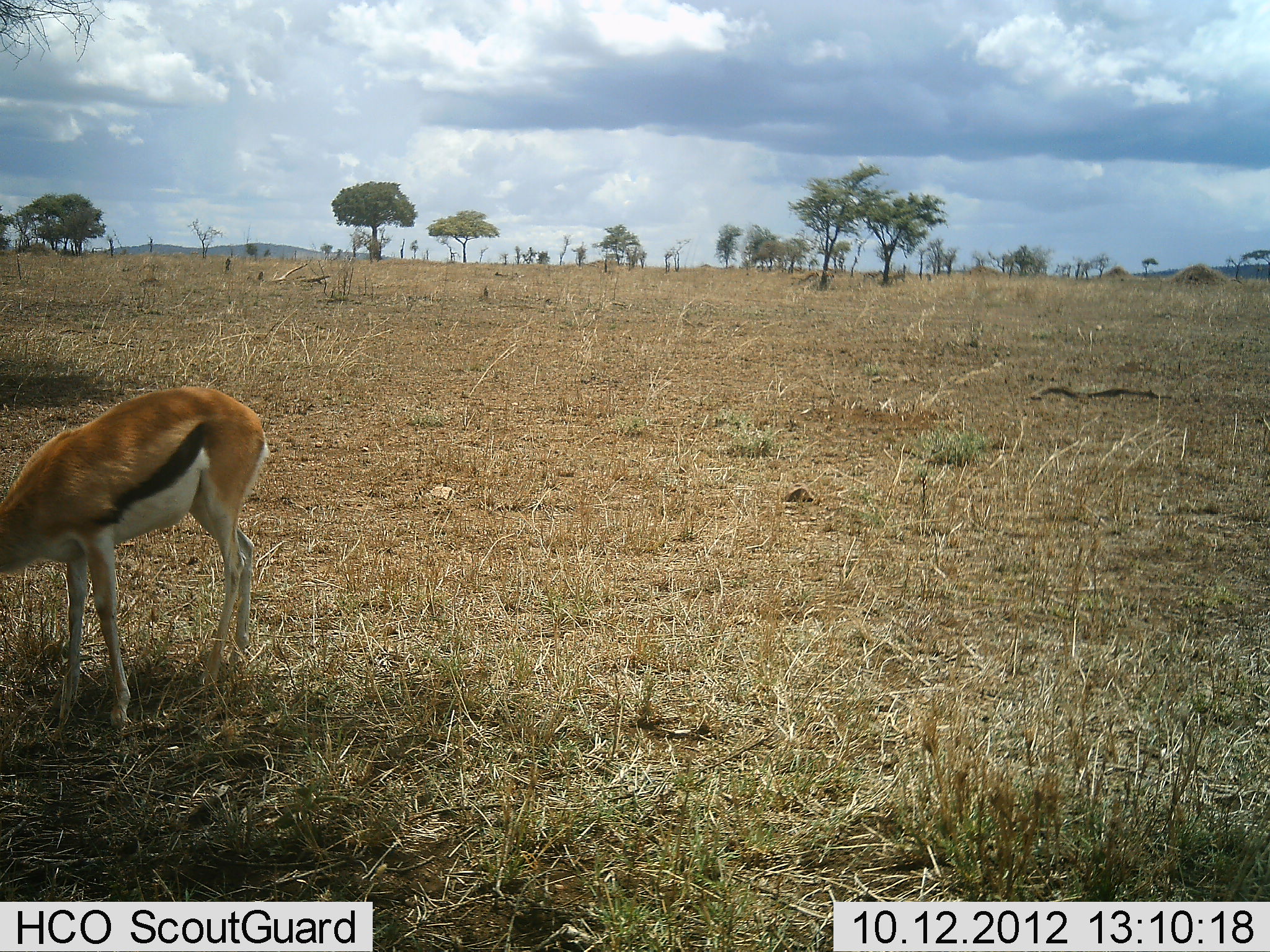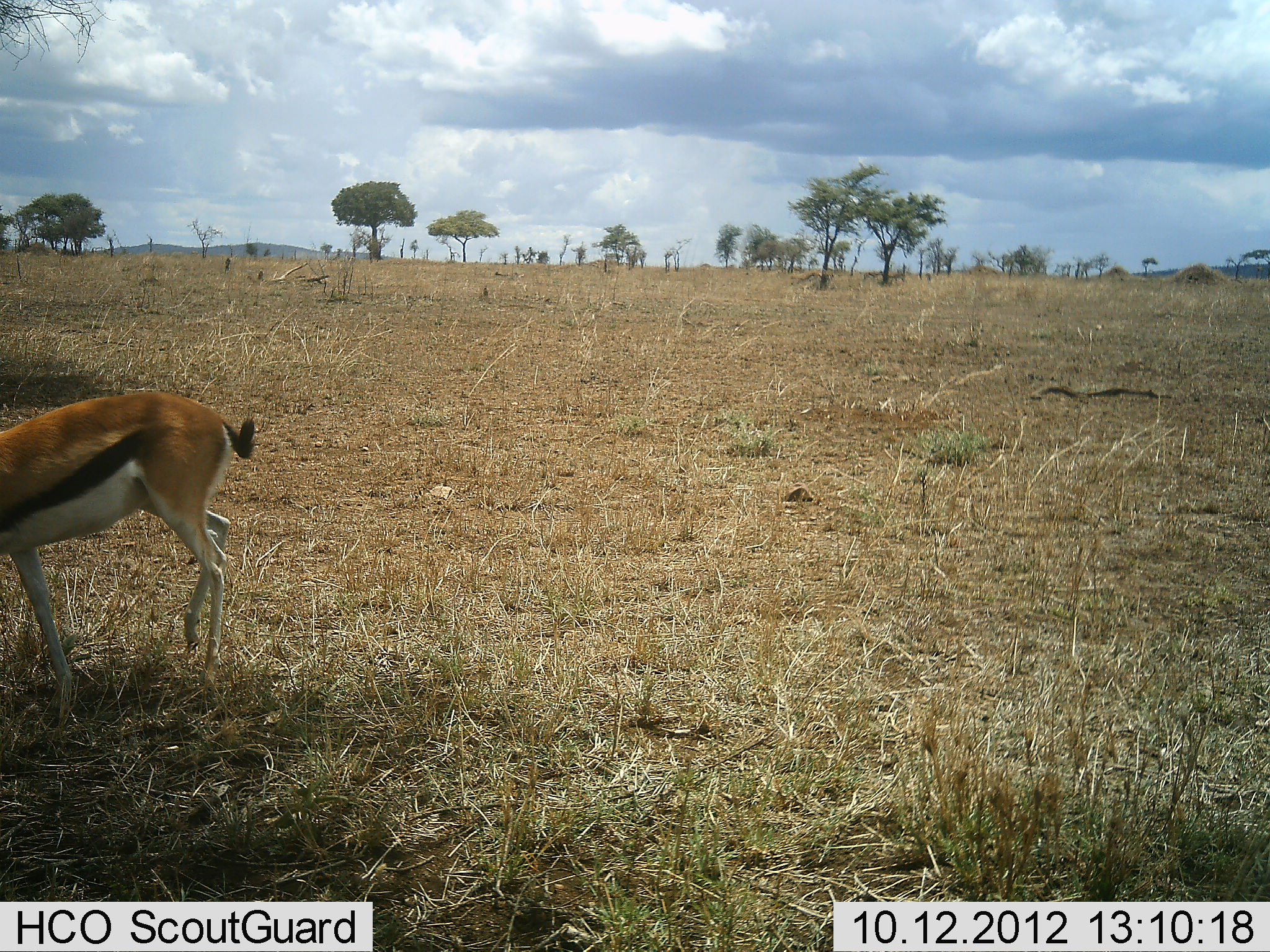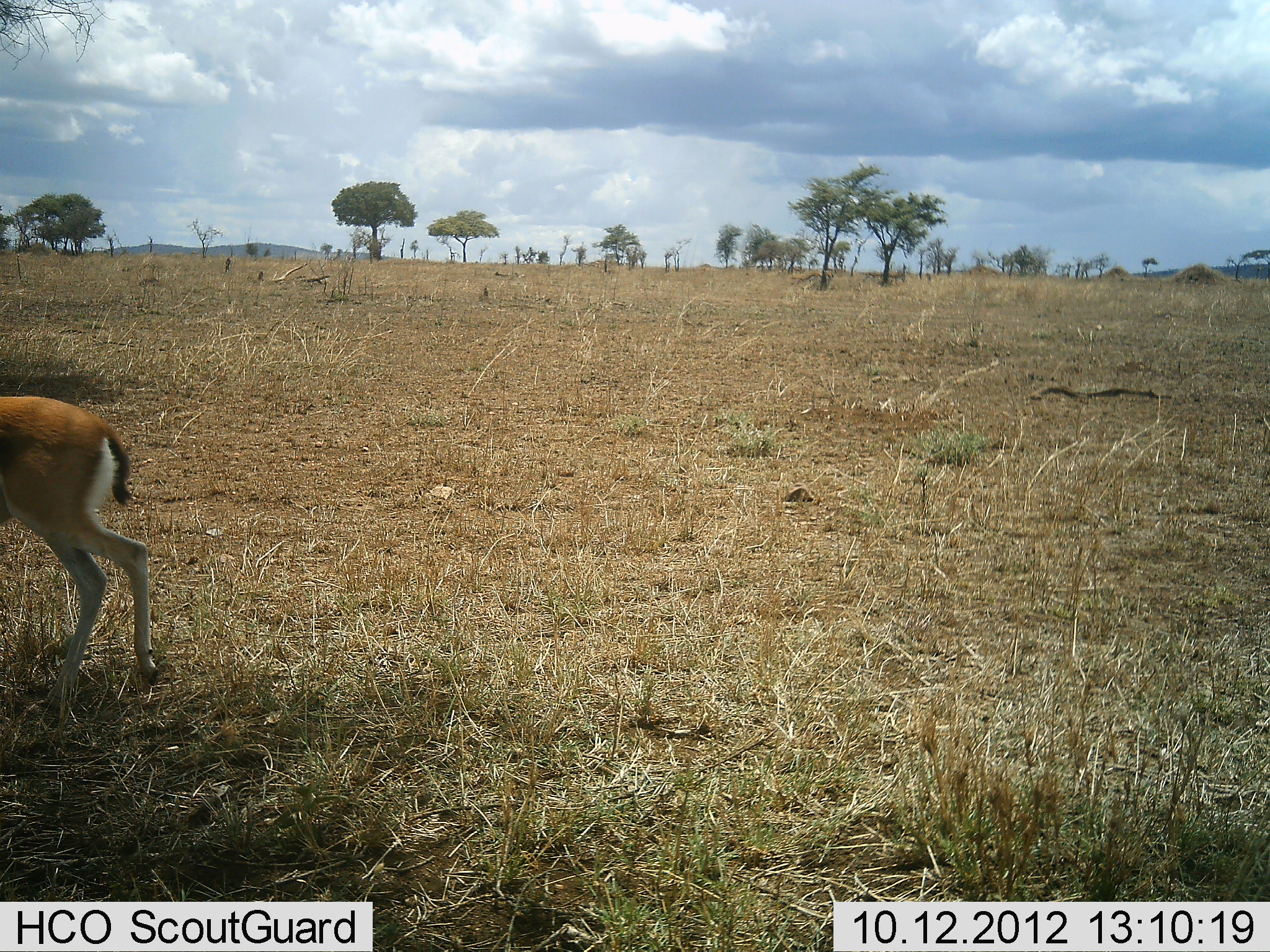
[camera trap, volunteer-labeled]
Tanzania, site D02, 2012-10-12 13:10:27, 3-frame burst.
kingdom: Animalia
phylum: Chordata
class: Mammalia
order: Artiodactyla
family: Bovidae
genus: Eudorcas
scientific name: Eudorcas thomsonii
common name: thomson's gazelle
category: gazellethomsons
Gazellethomsons (thomson's gazelle) (Eudorcas thomsonii), count 1. Behavior (volunteer vote fractions): standing 10%, resting 0%, moving 60%, interacting 0%. Young present (vote fraction): 0%. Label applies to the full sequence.